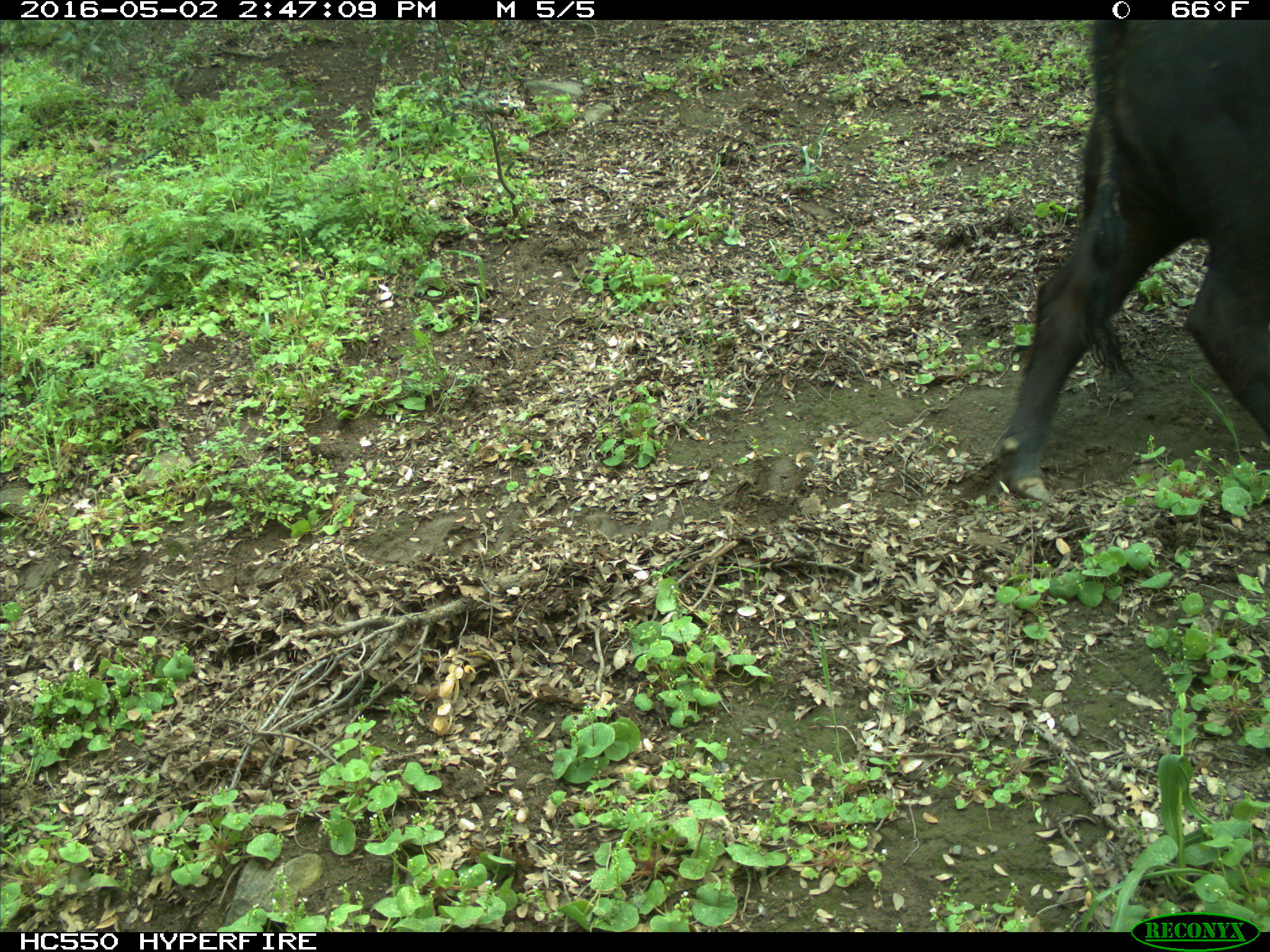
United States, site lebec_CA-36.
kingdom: Animalia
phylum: Chordata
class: Mammalia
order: Artiodactyla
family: Bovidae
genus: Bos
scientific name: Bos taurus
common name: domestic cow